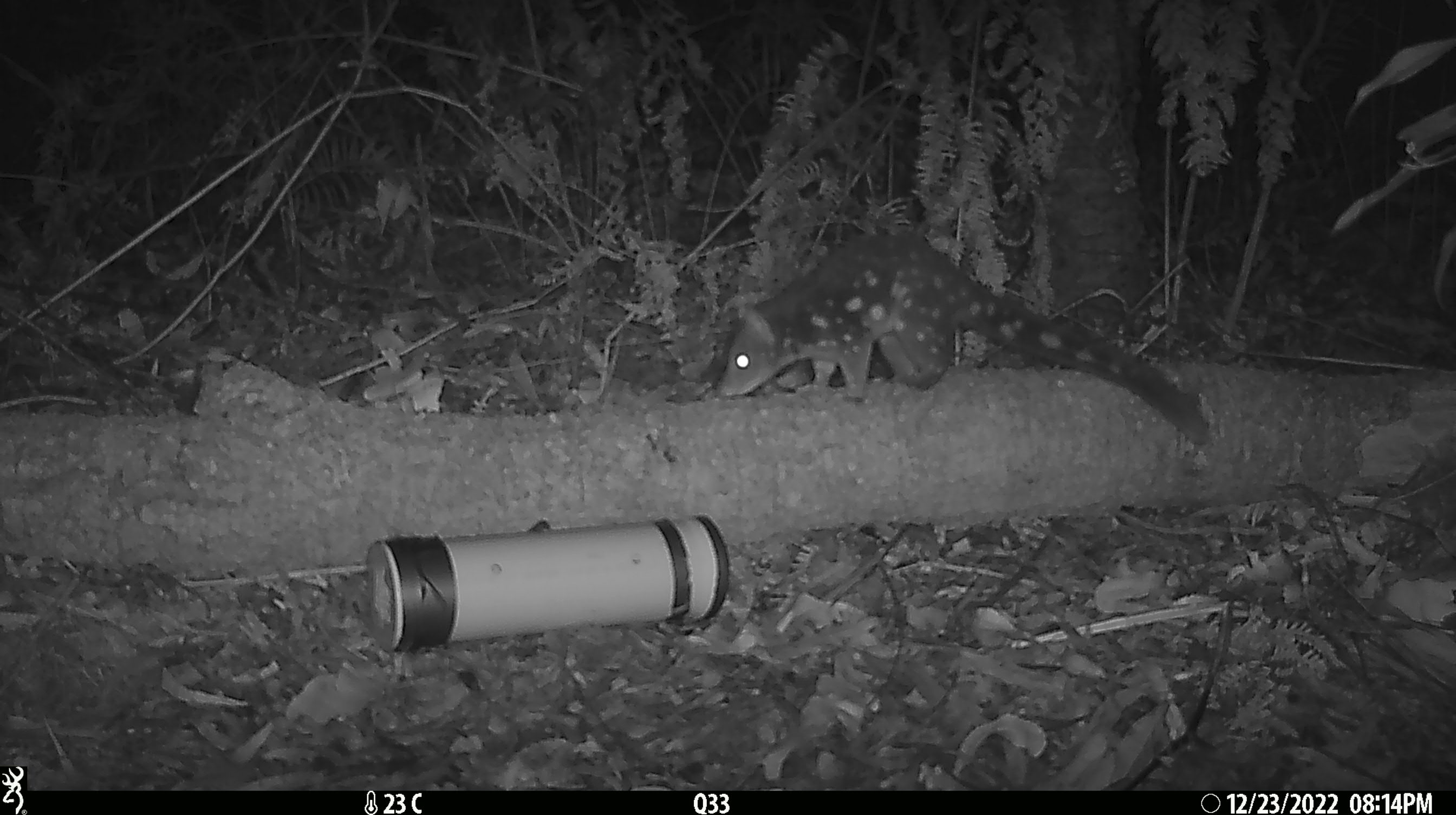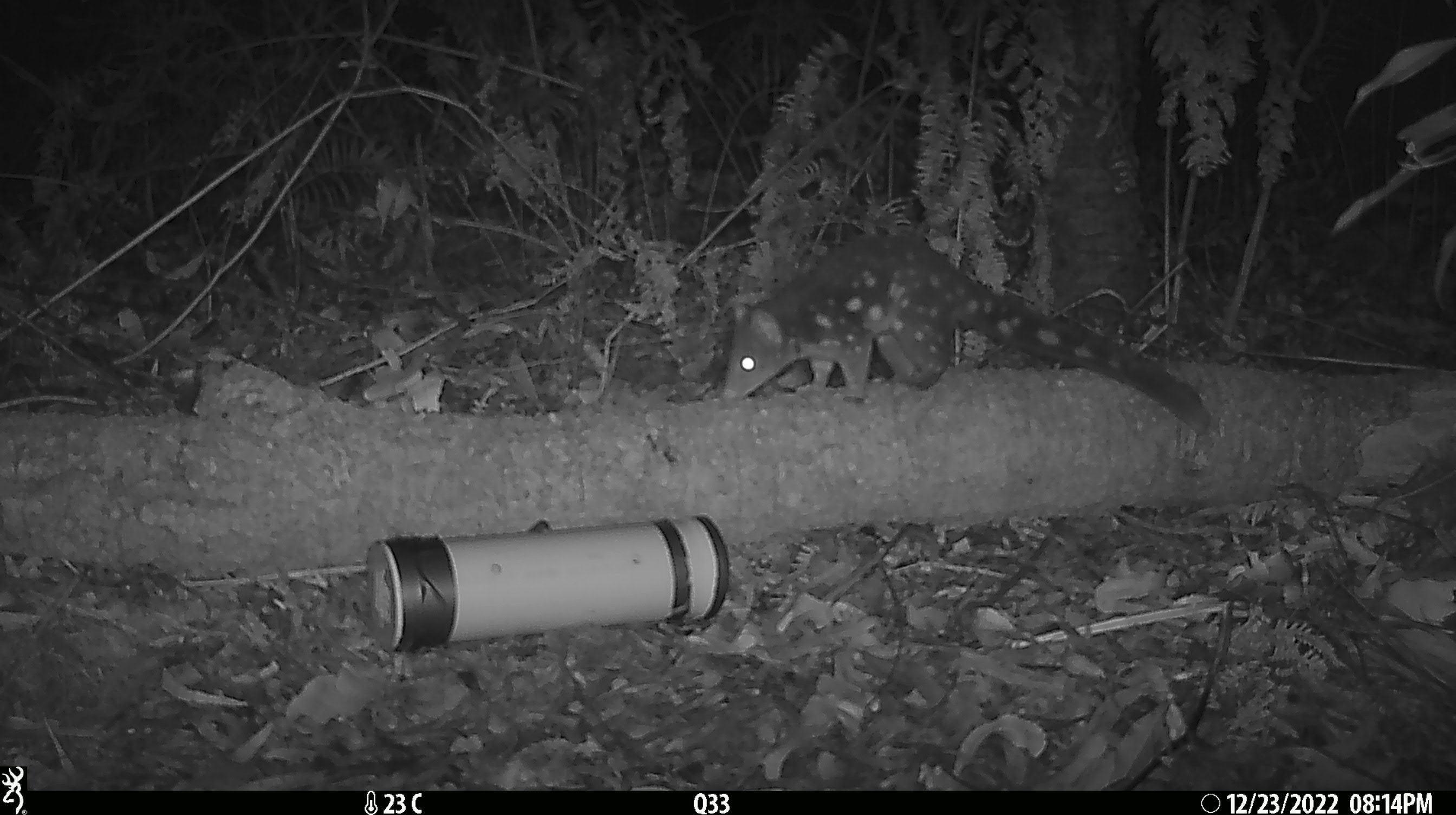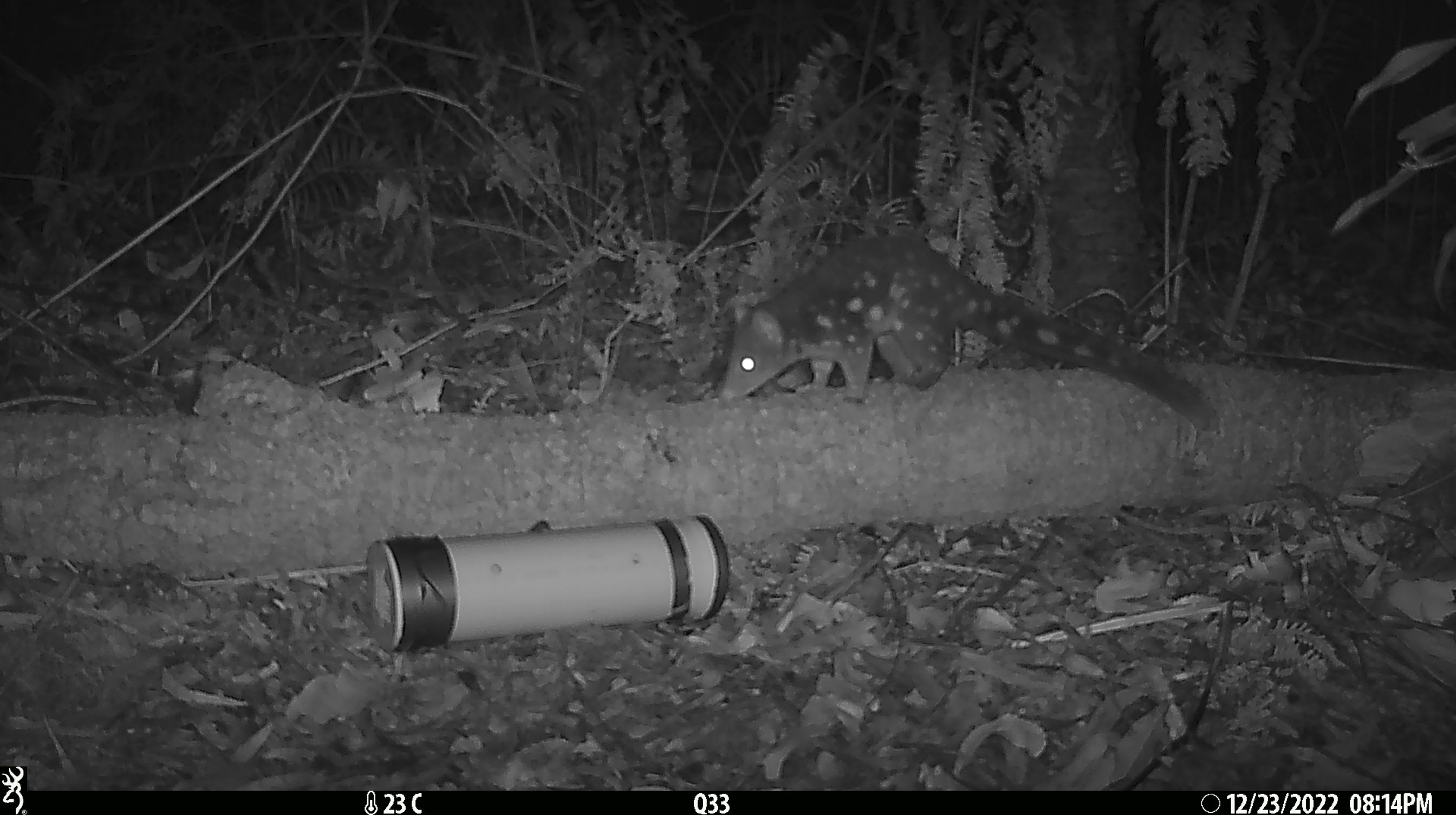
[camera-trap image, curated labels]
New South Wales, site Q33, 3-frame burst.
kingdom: Animalia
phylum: Chordata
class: Mammalia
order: Dasyuromorphia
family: Dasyuridae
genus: Dasyurus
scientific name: Dasyurus maculatus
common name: spotted-tailed quoll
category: quoll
Quoll (spotted-tailed quoll) (Dasyurus maculatus).